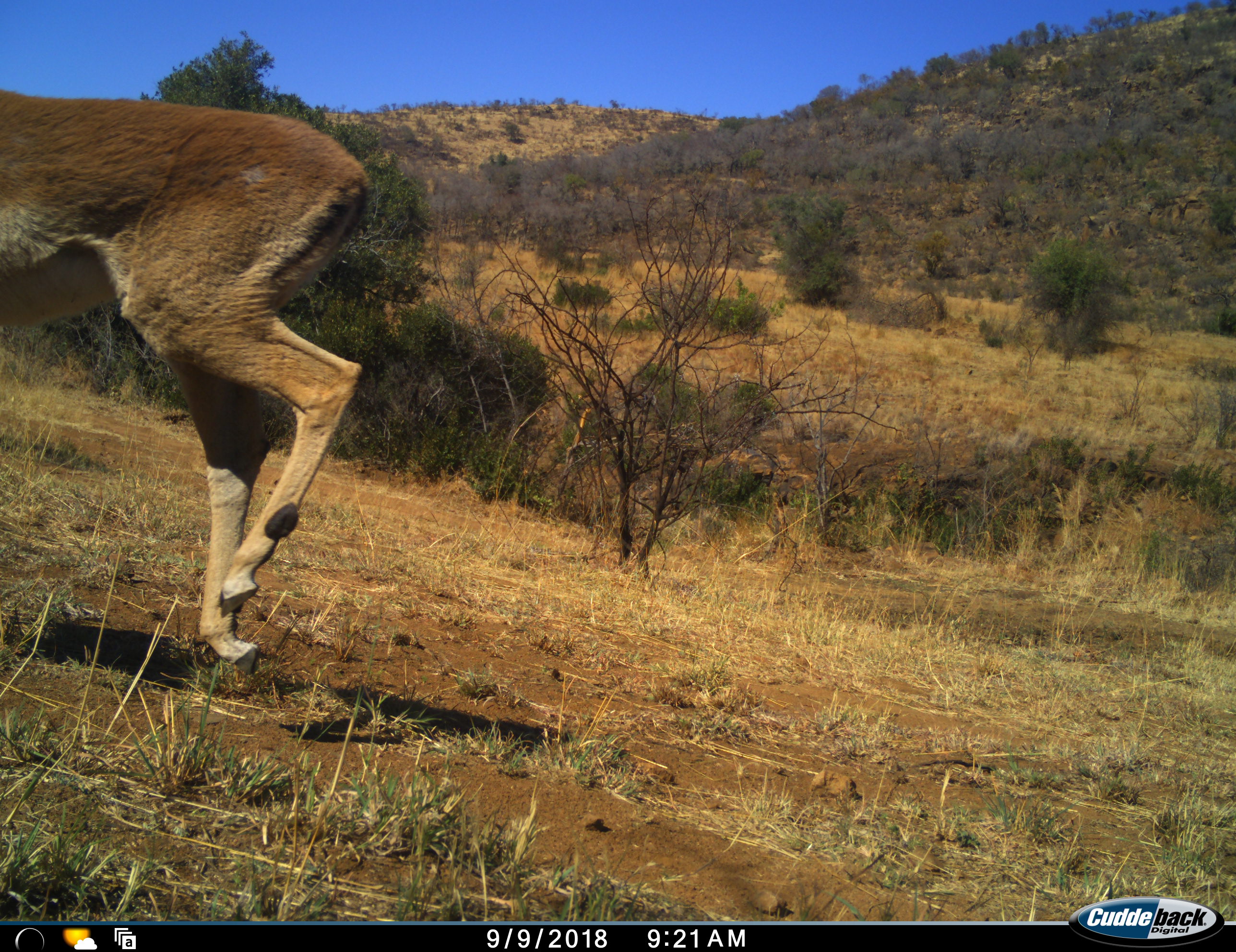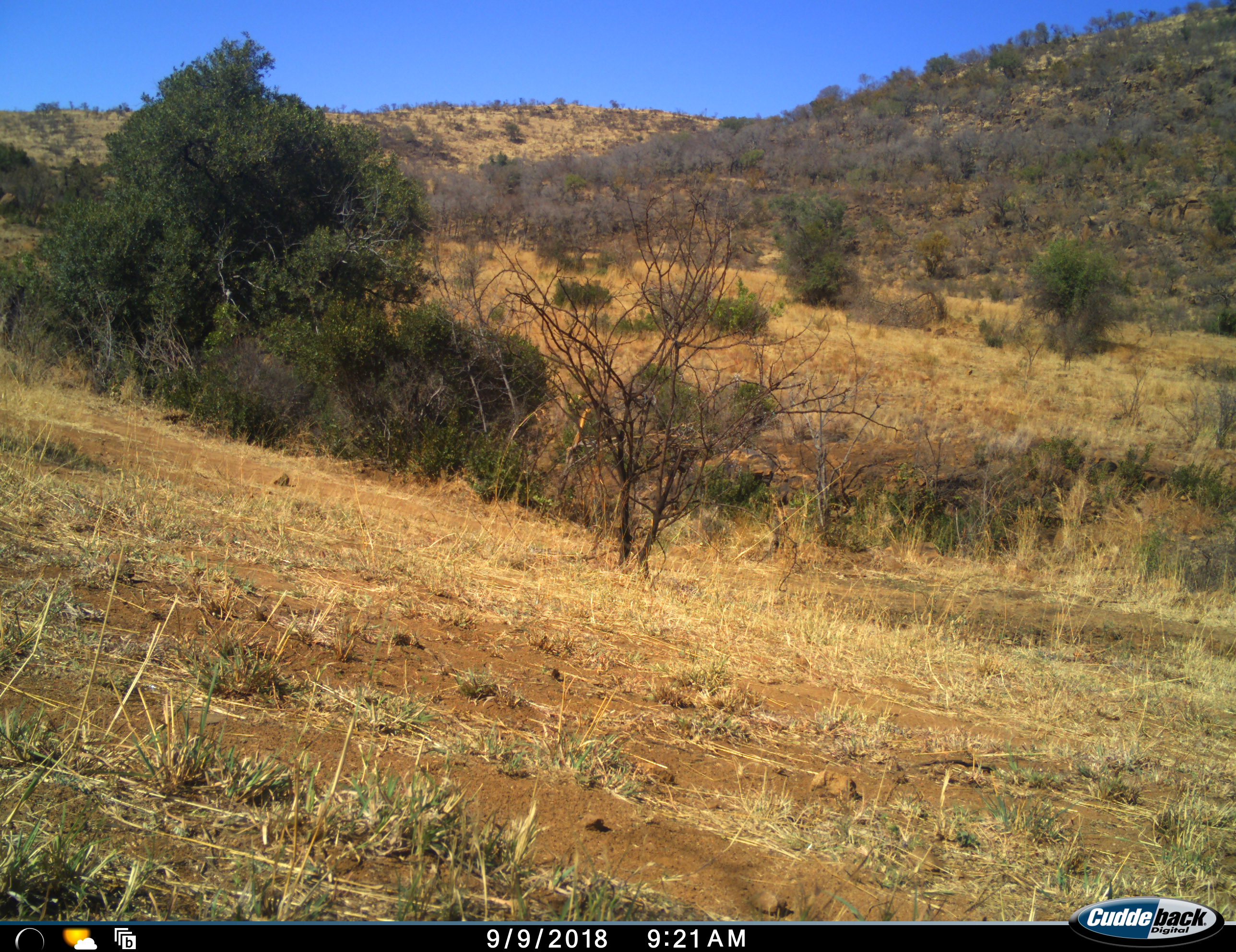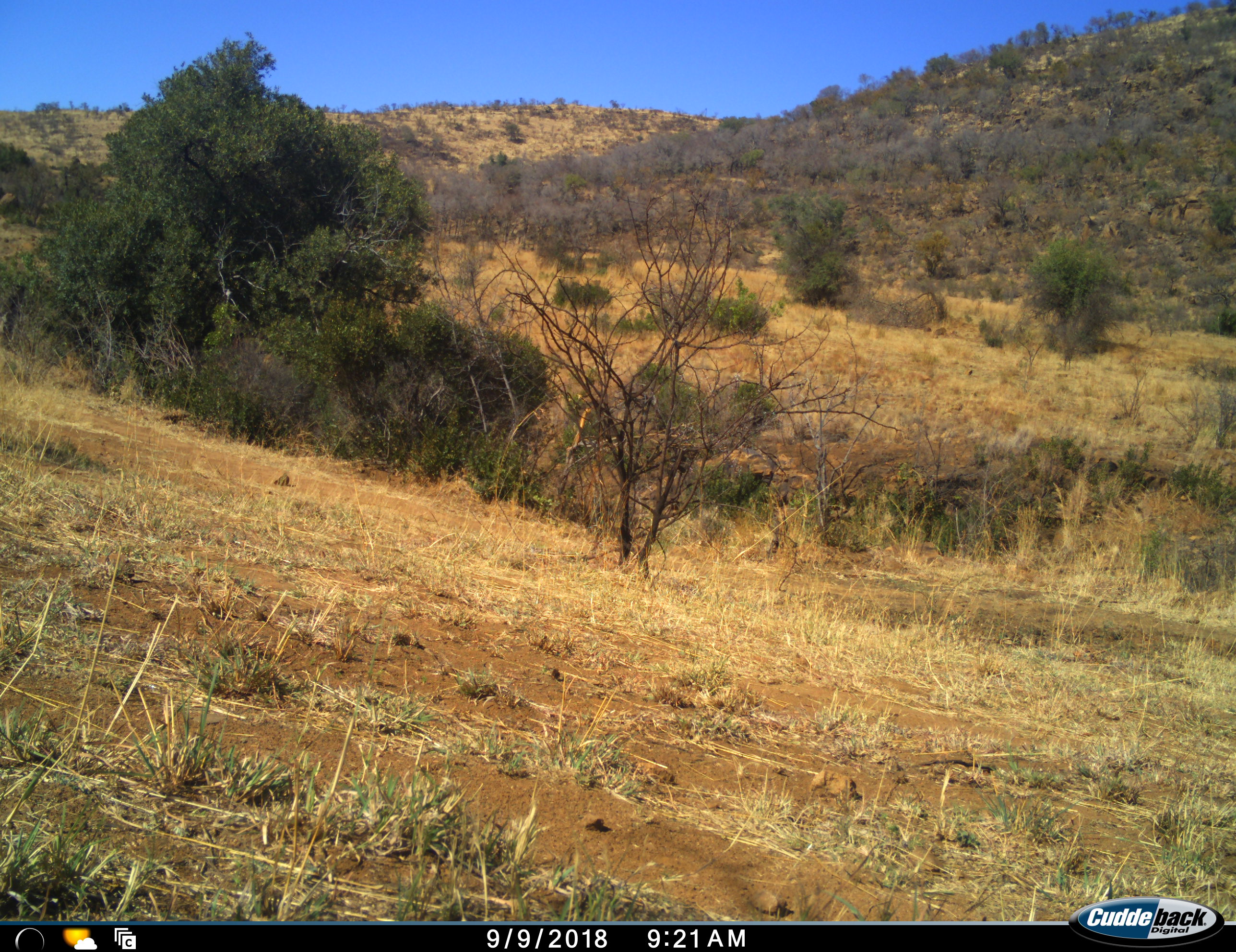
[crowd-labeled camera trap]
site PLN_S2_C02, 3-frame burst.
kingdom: Animalia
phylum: Chordata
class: Mammalia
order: Artiodactyla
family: Bovidae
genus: Aepyceros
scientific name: Aepyceros melampus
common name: impala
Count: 1.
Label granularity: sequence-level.